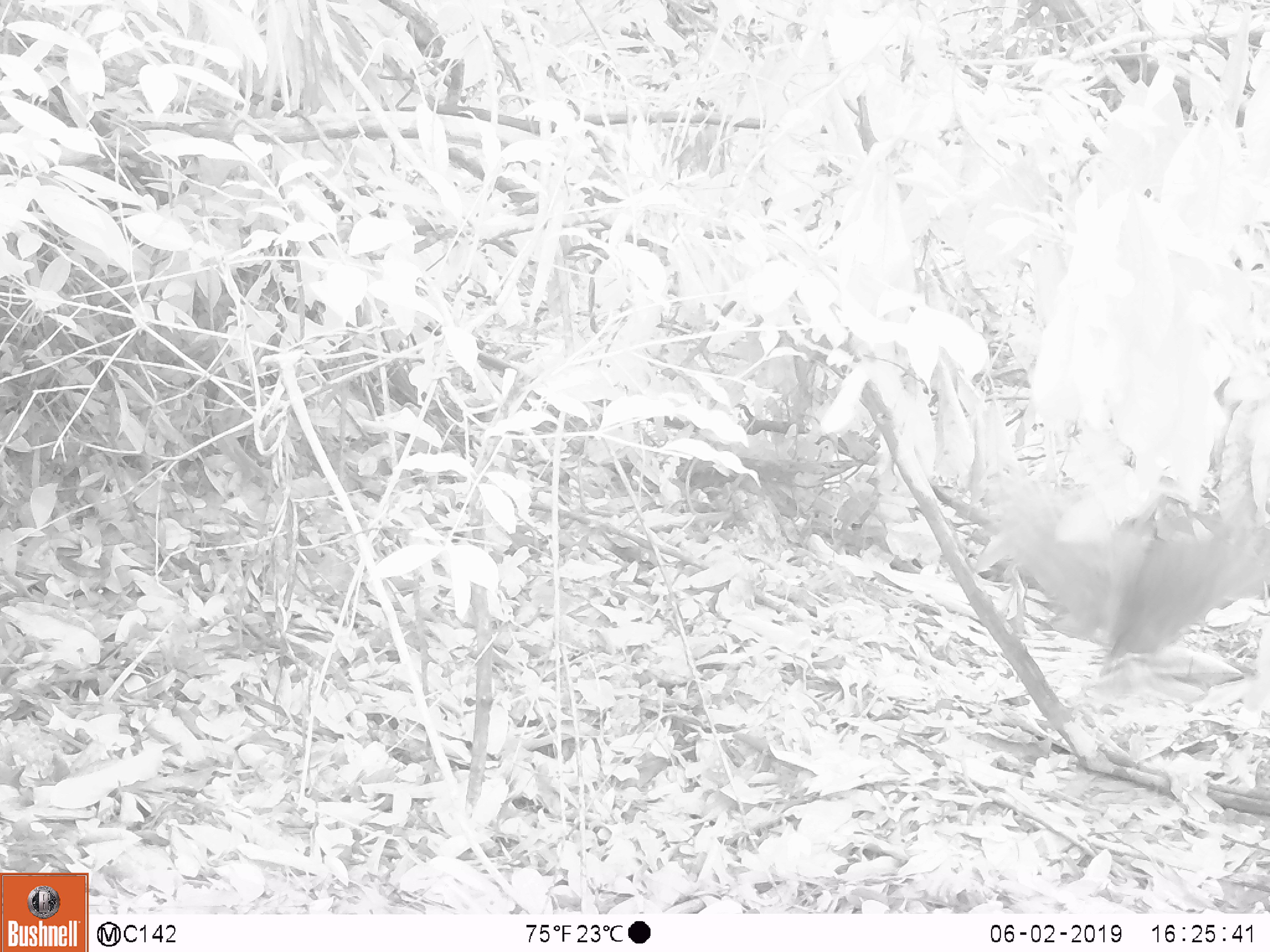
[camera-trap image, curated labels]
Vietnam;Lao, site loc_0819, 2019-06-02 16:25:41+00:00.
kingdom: Animalia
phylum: Chordata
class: Aves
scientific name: Aves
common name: bird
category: unidentified bird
Unidentified bird (bird) (Aves). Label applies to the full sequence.